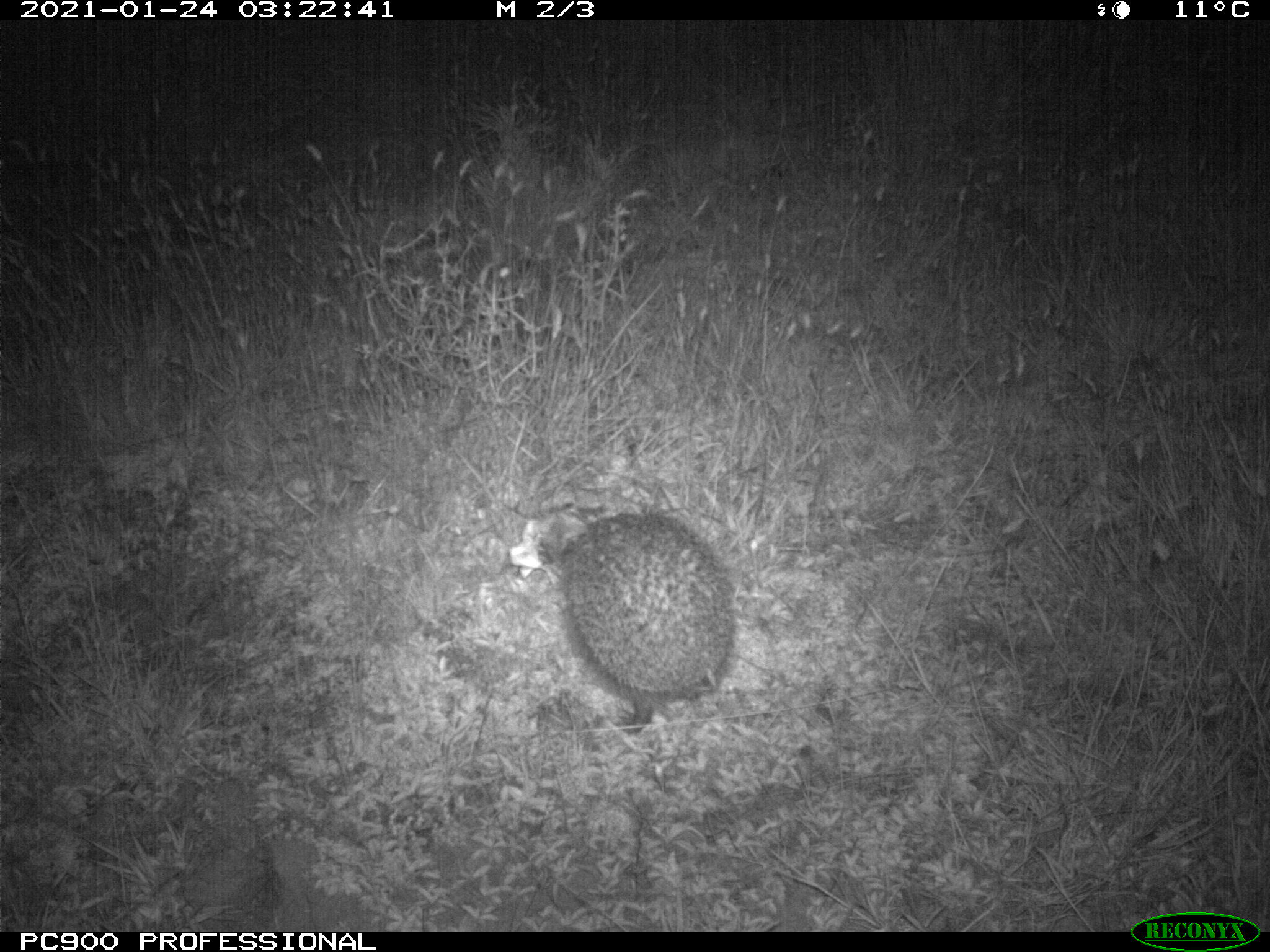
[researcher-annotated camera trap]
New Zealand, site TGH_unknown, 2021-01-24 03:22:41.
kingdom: Animalia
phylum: Chordata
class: Mammalia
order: Eulipotyphla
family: Erinaceidae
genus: Erinaceus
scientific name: Erinaceus europaeus europaeus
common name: european hedgehog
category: hedgehog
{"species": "hedgehog (european hedgehog) (Erinaceus europaeus europaeus)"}